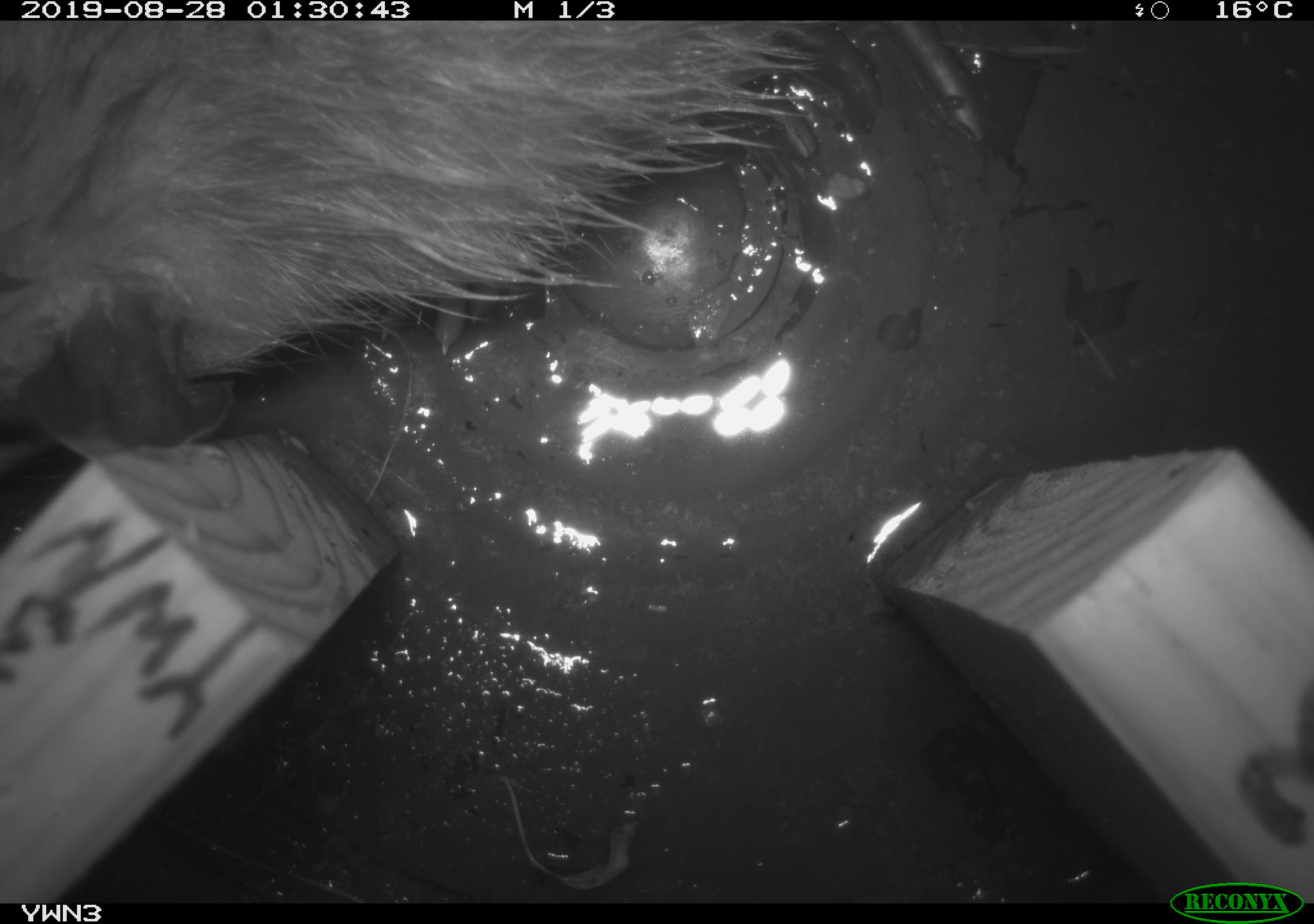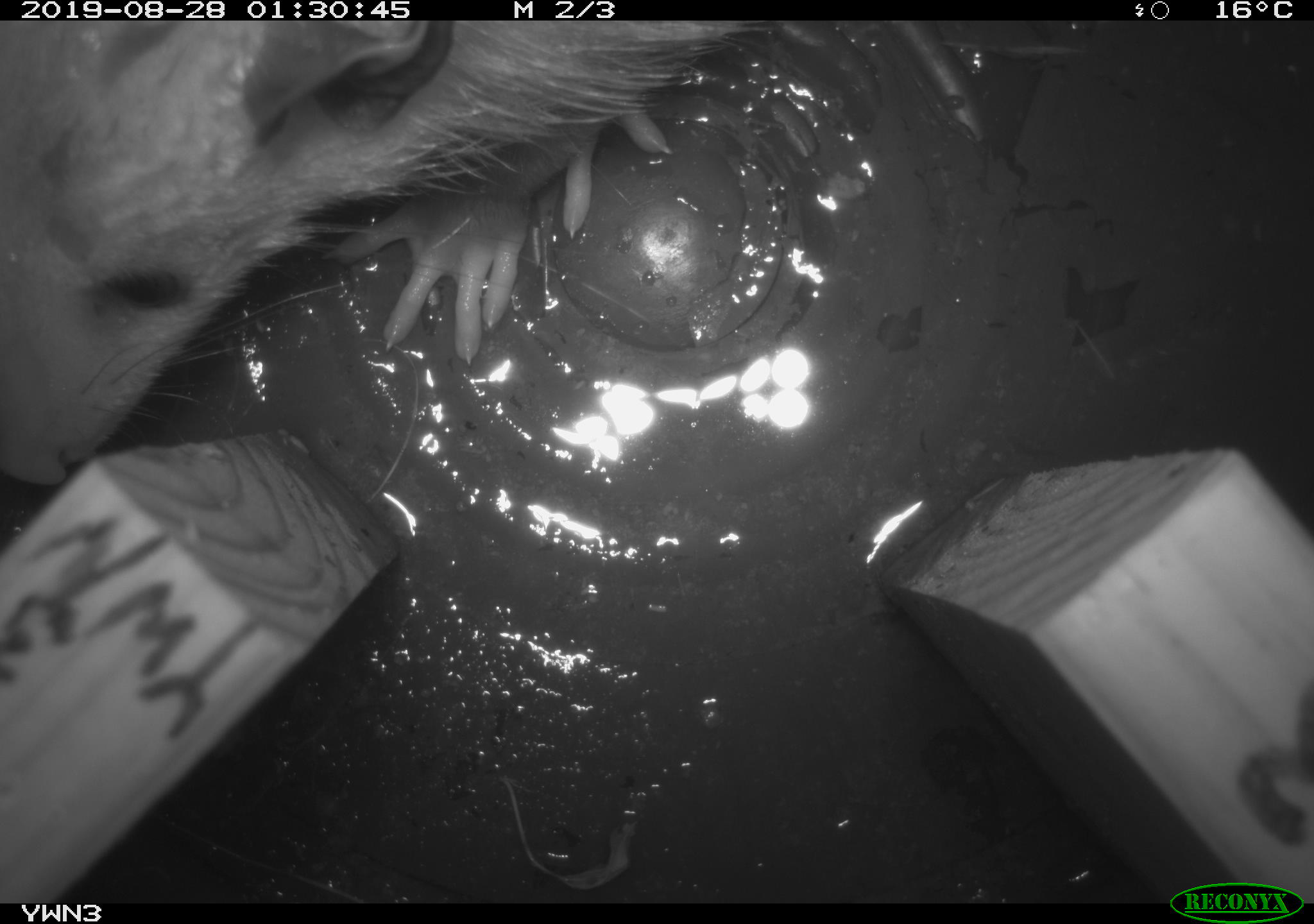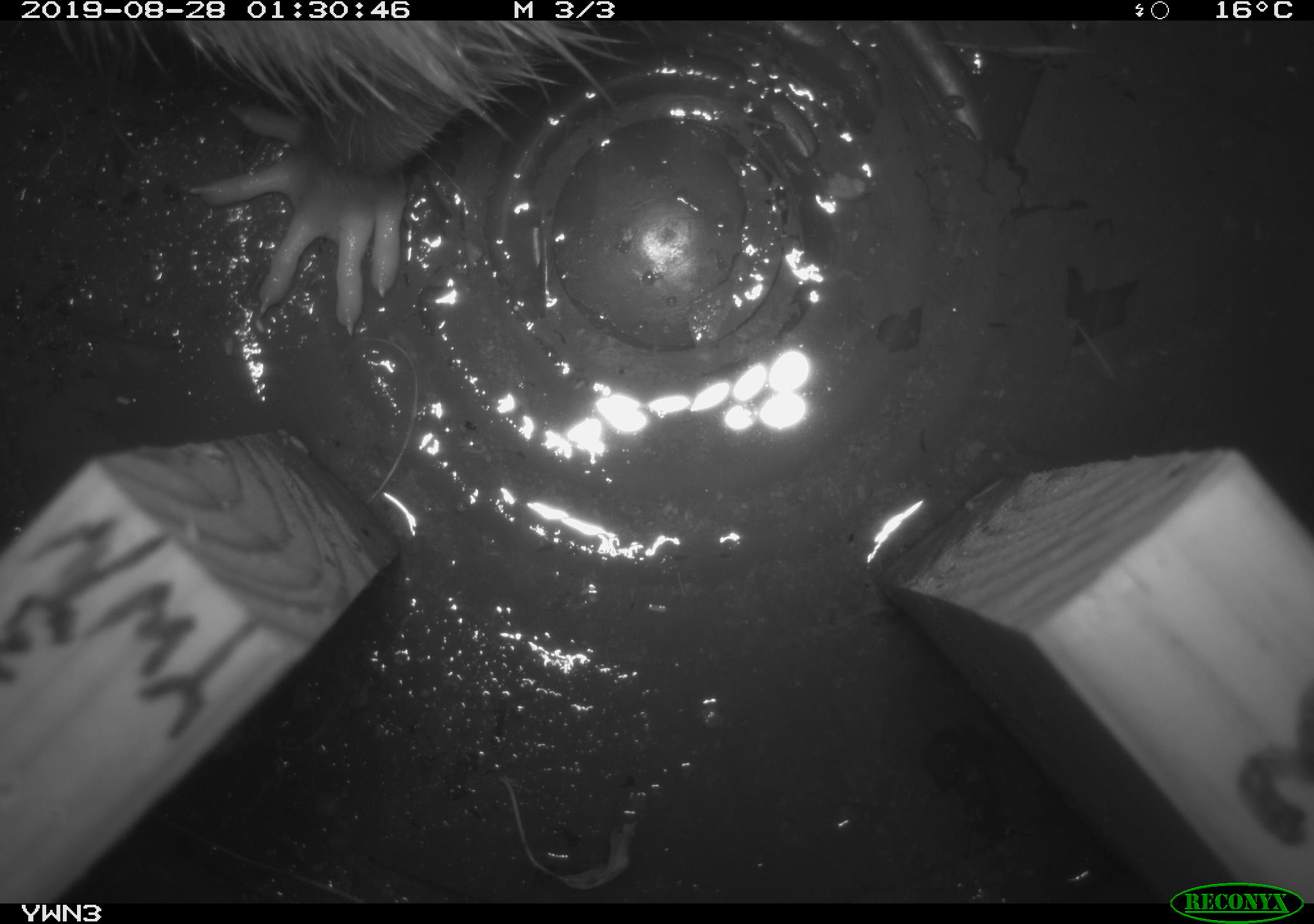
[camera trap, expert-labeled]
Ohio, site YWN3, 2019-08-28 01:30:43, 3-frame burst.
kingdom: Animalia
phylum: Chordata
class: Mammalia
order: Didelphimorphia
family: Didelphidae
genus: Didelphis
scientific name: Didelphis virginiana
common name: virginia opossum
Virginia opossum (Didelphis virginiana).